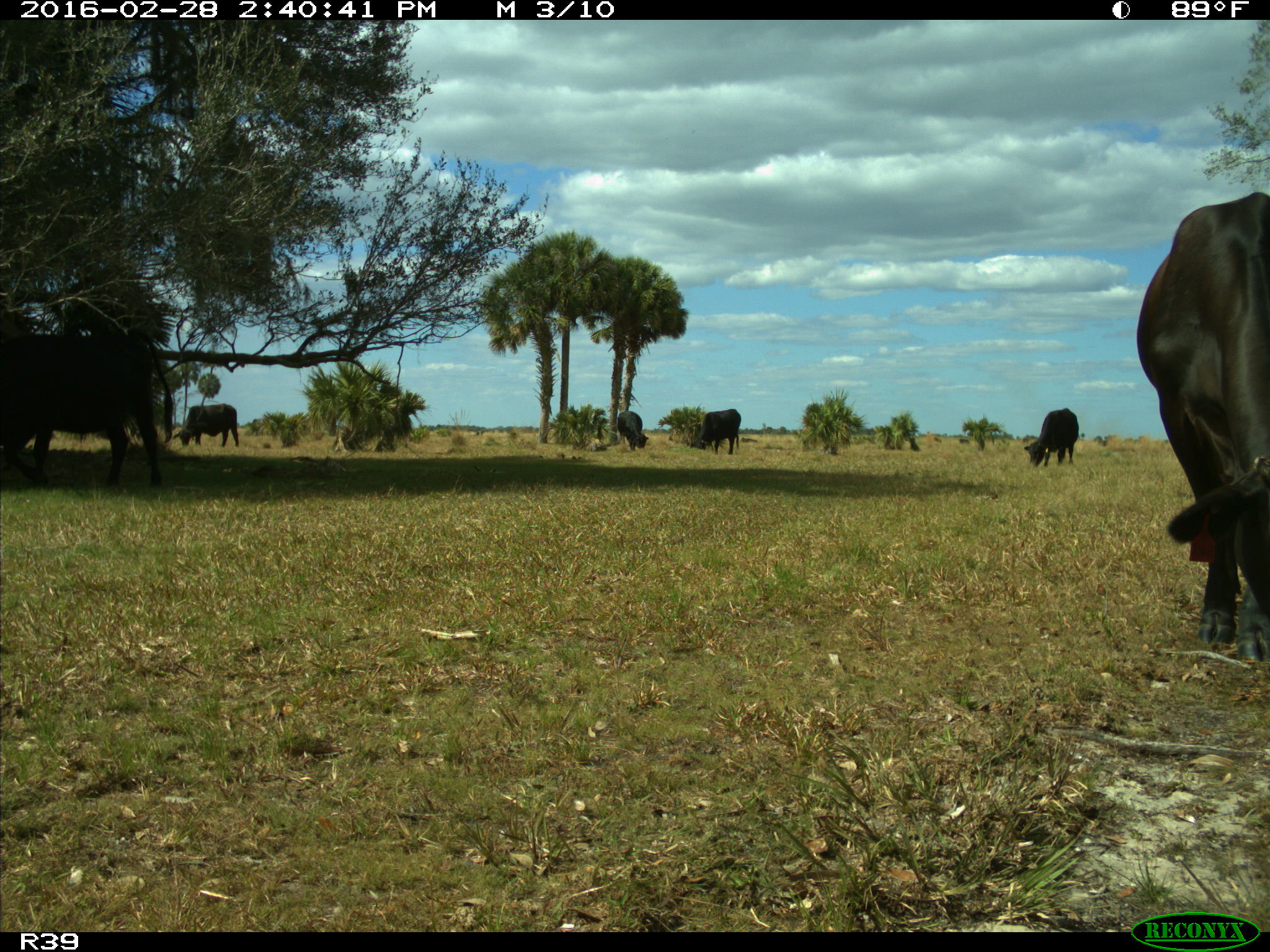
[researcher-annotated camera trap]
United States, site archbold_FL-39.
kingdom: Animalia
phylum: Chordata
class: Mammalia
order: Artiodactyla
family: Bovidae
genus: Bos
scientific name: Bos taurus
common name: domestic cow